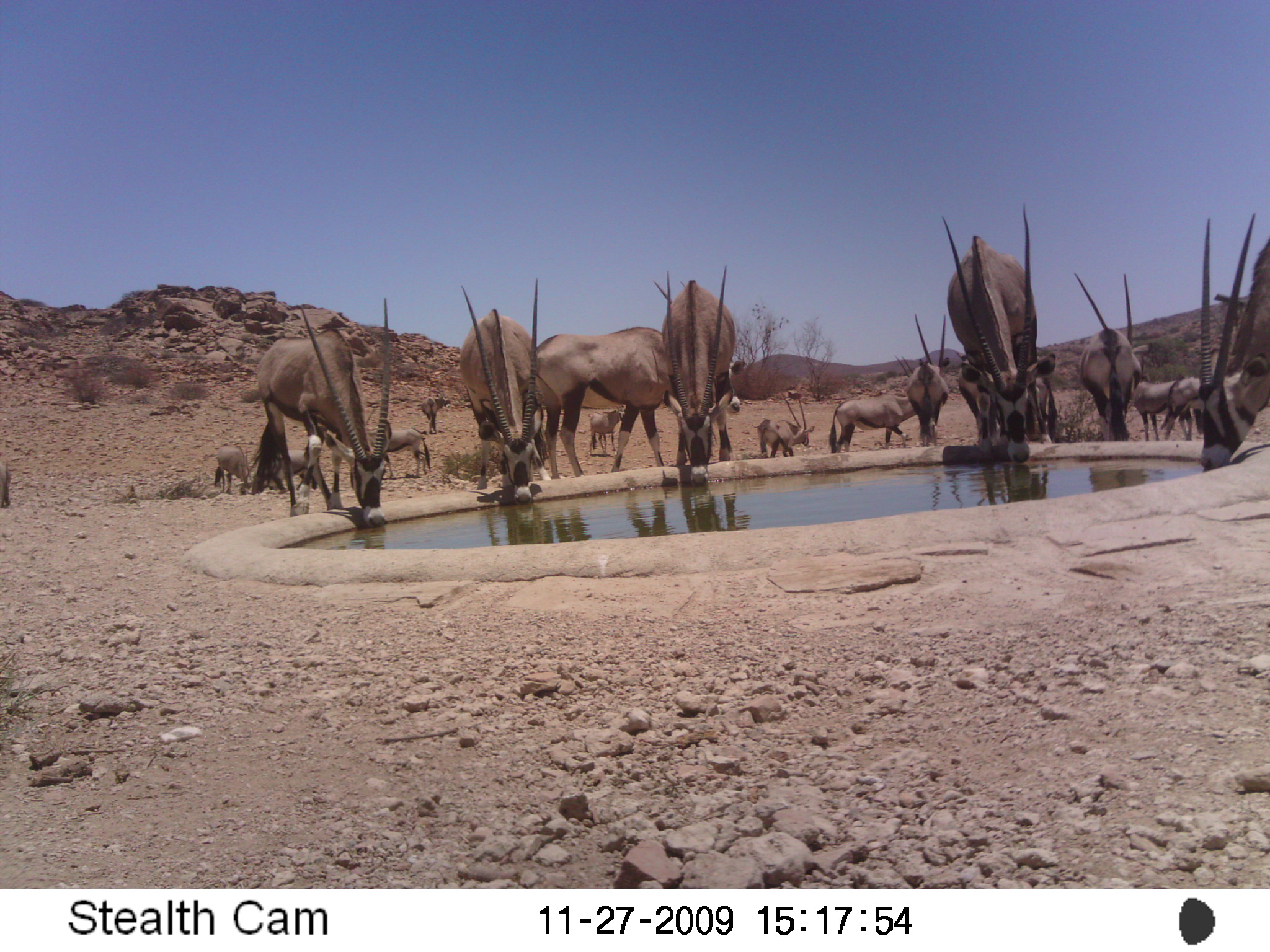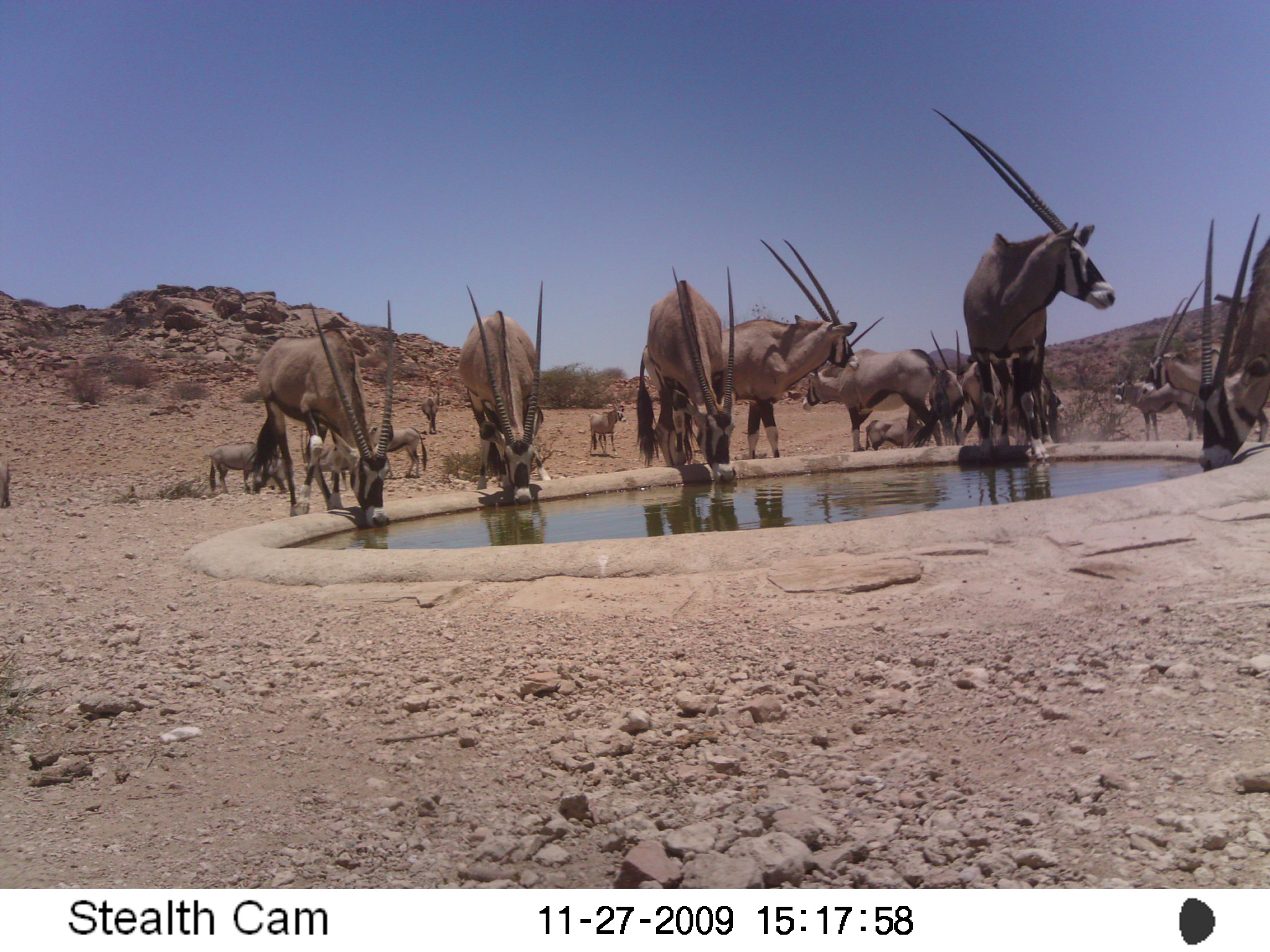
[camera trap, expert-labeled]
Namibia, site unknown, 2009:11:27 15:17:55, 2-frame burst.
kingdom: Animalia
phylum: Chordata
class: Mammalia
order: Artiodactyla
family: Bovidae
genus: Oryx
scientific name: Oryx gazella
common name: gemsbok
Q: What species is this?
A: Oryx gazella (gemsbok).